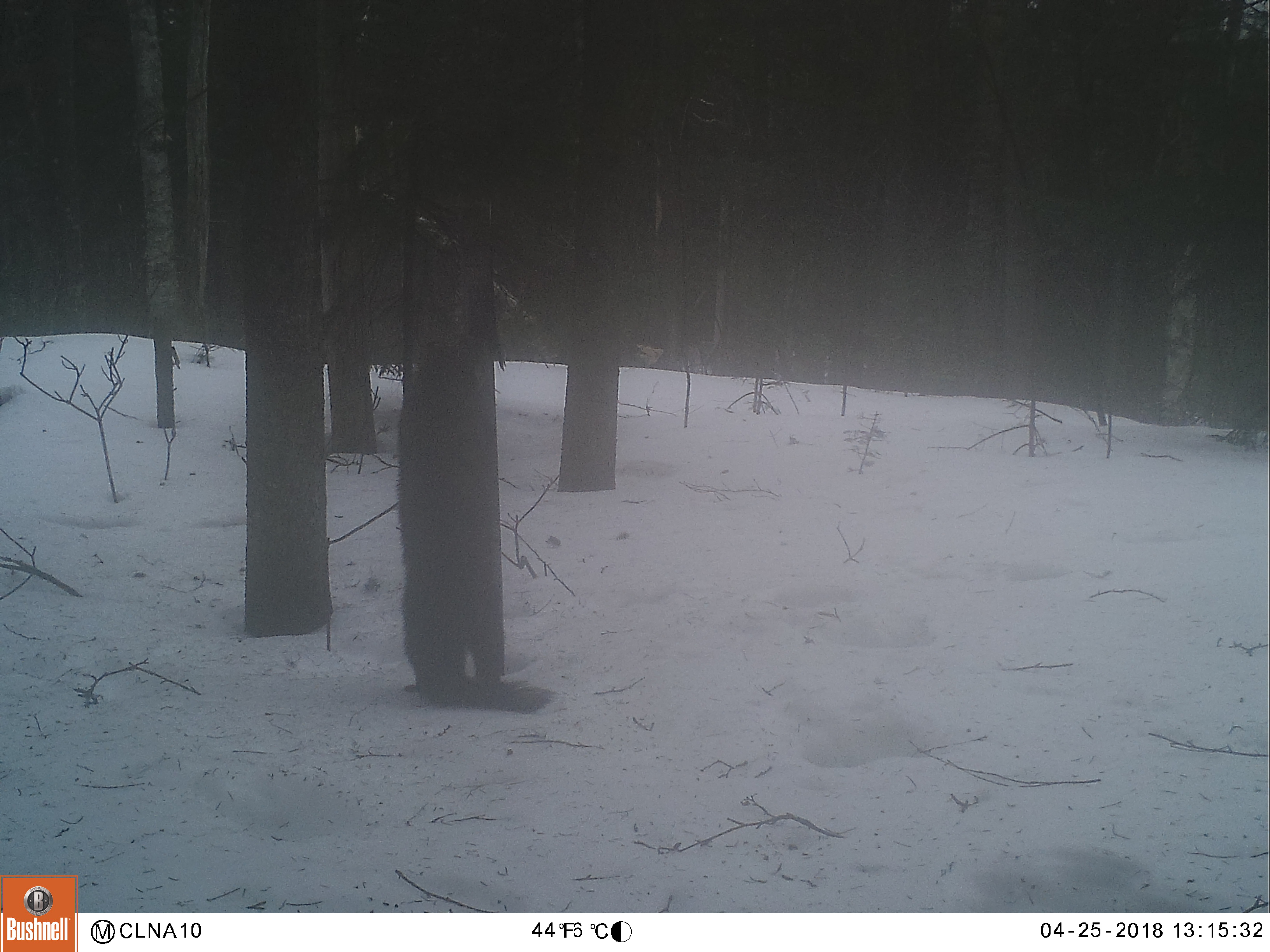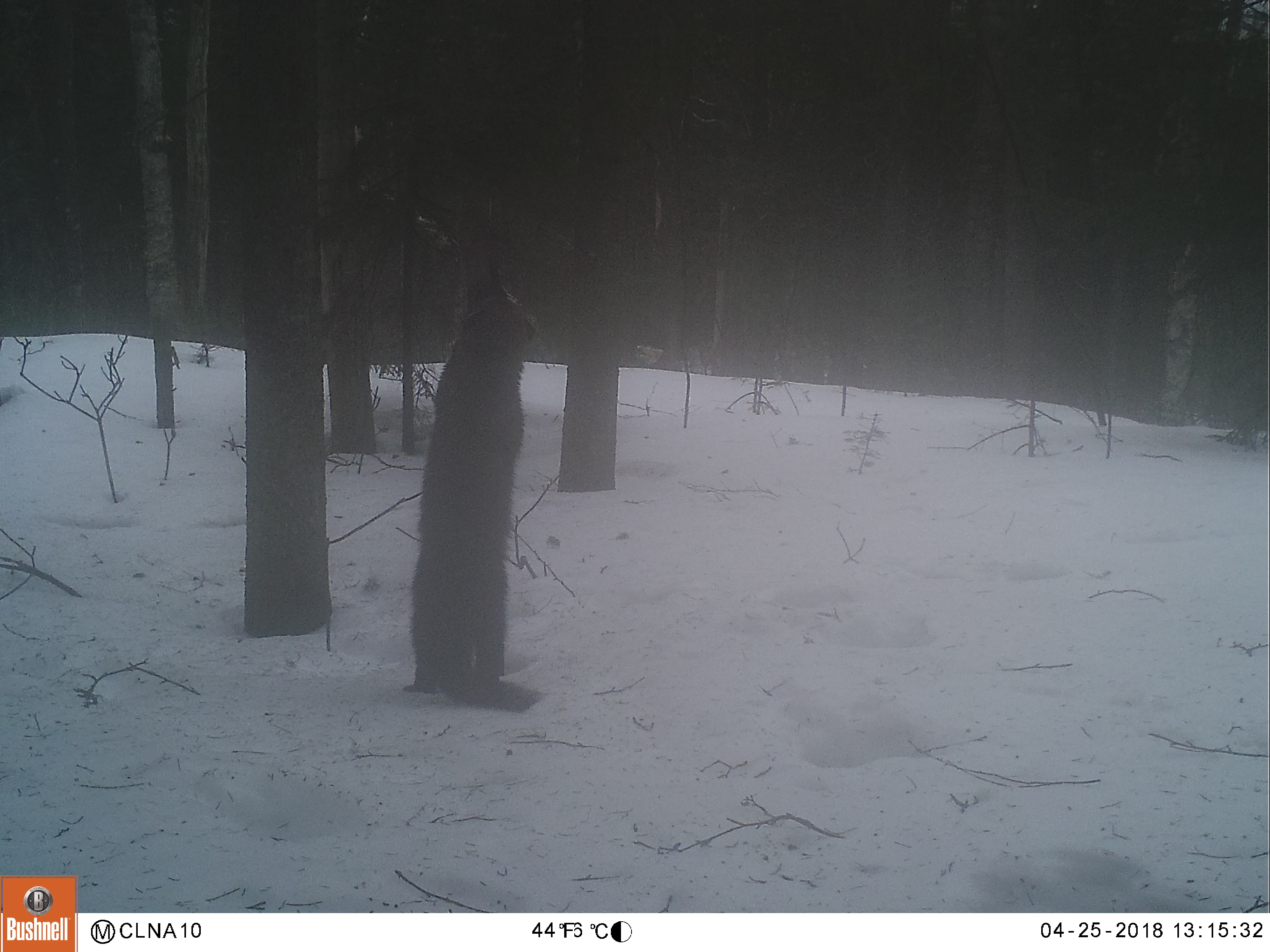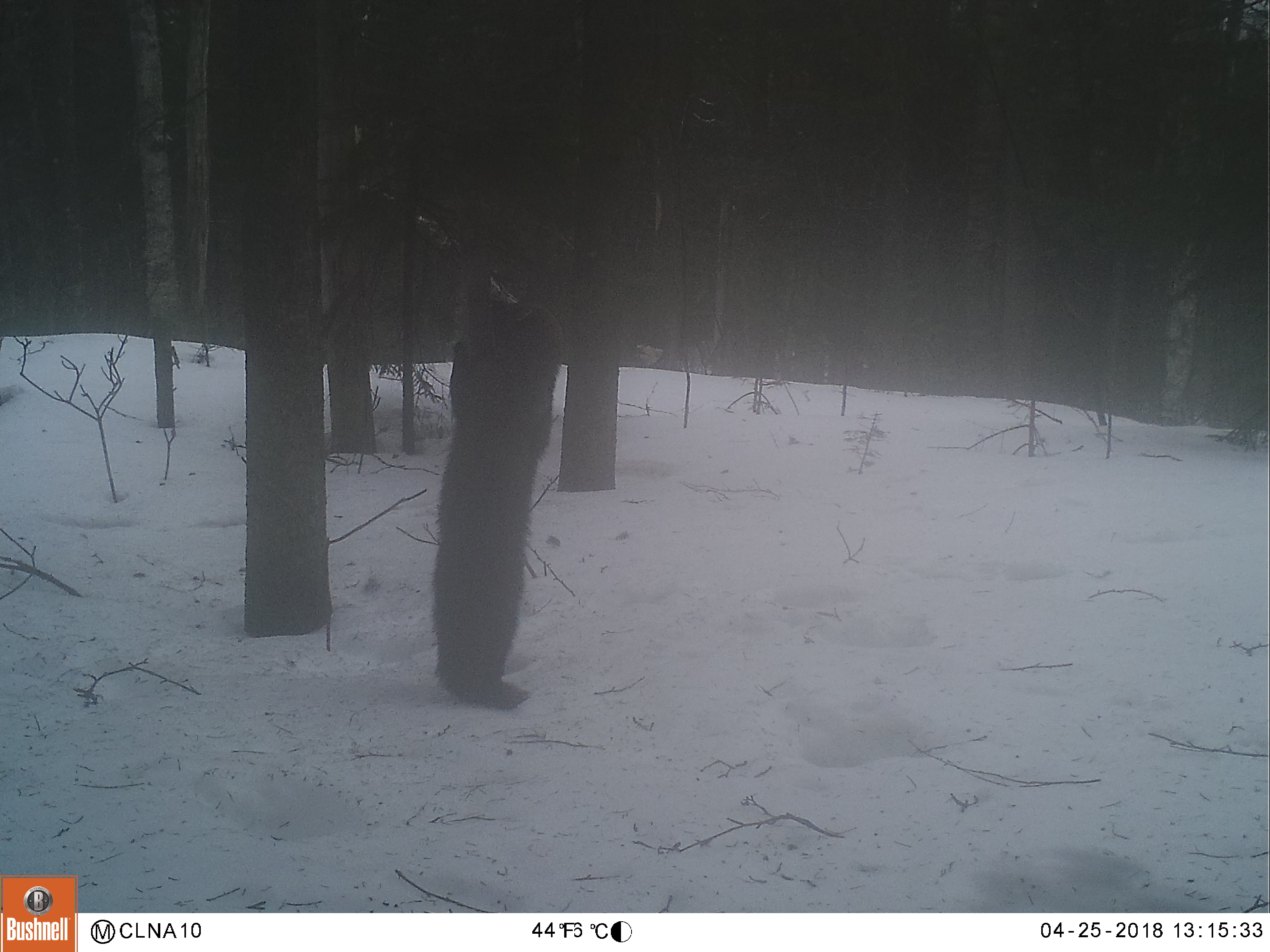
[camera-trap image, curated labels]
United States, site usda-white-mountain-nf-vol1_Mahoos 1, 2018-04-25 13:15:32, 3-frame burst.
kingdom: Animalia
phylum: Chordata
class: Mammalia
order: Carnivora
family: Mustelidae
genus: Pekania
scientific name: Pekania pennanti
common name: fisher